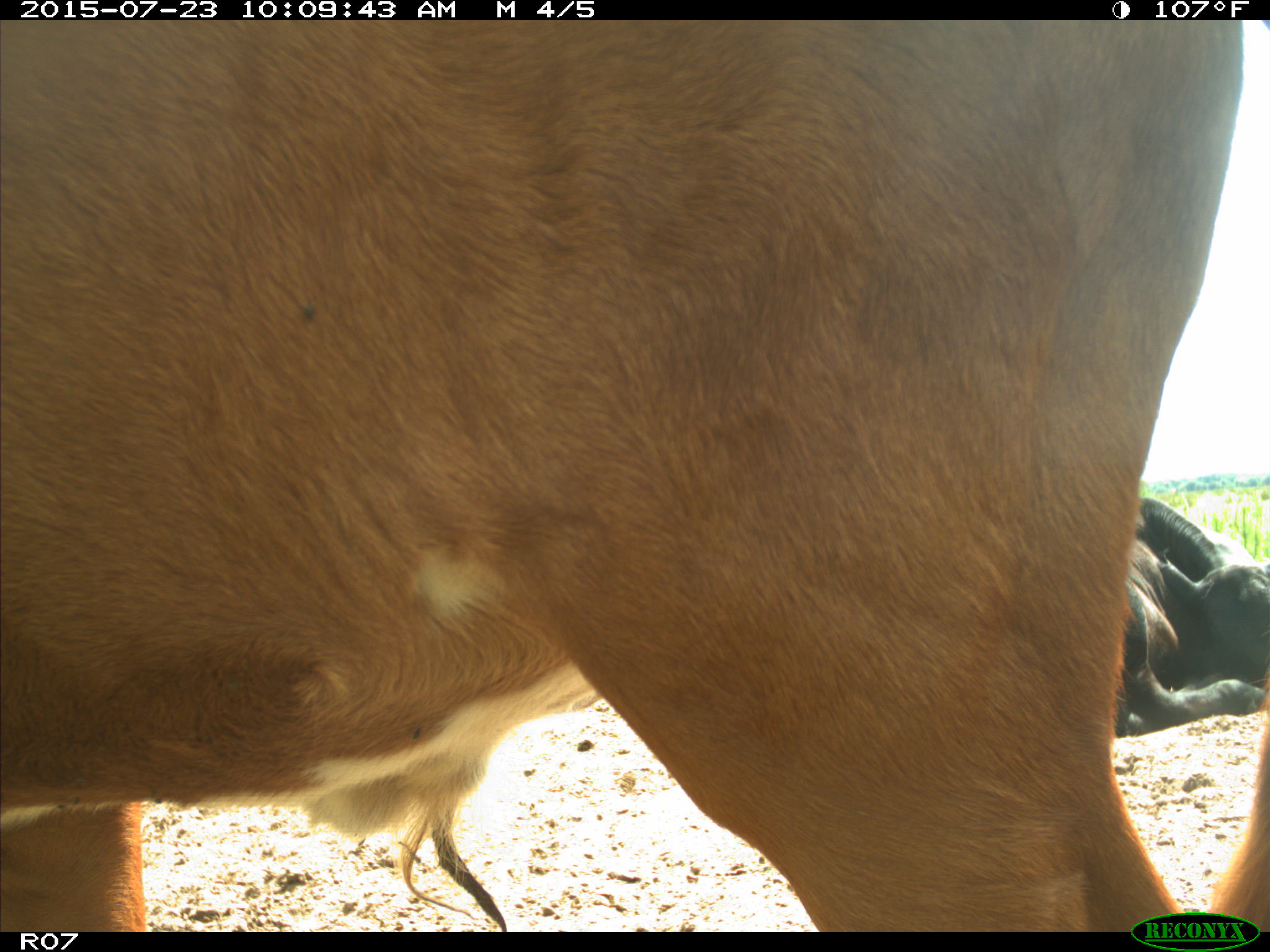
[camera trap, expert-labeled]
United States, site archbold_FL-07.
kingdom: Animalia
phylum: Chordata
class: Mammalia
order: Artiodactyla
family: Bovidae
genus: Bos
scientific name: Bos taurus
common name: domestic cow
Bos taurus (domestic cow).